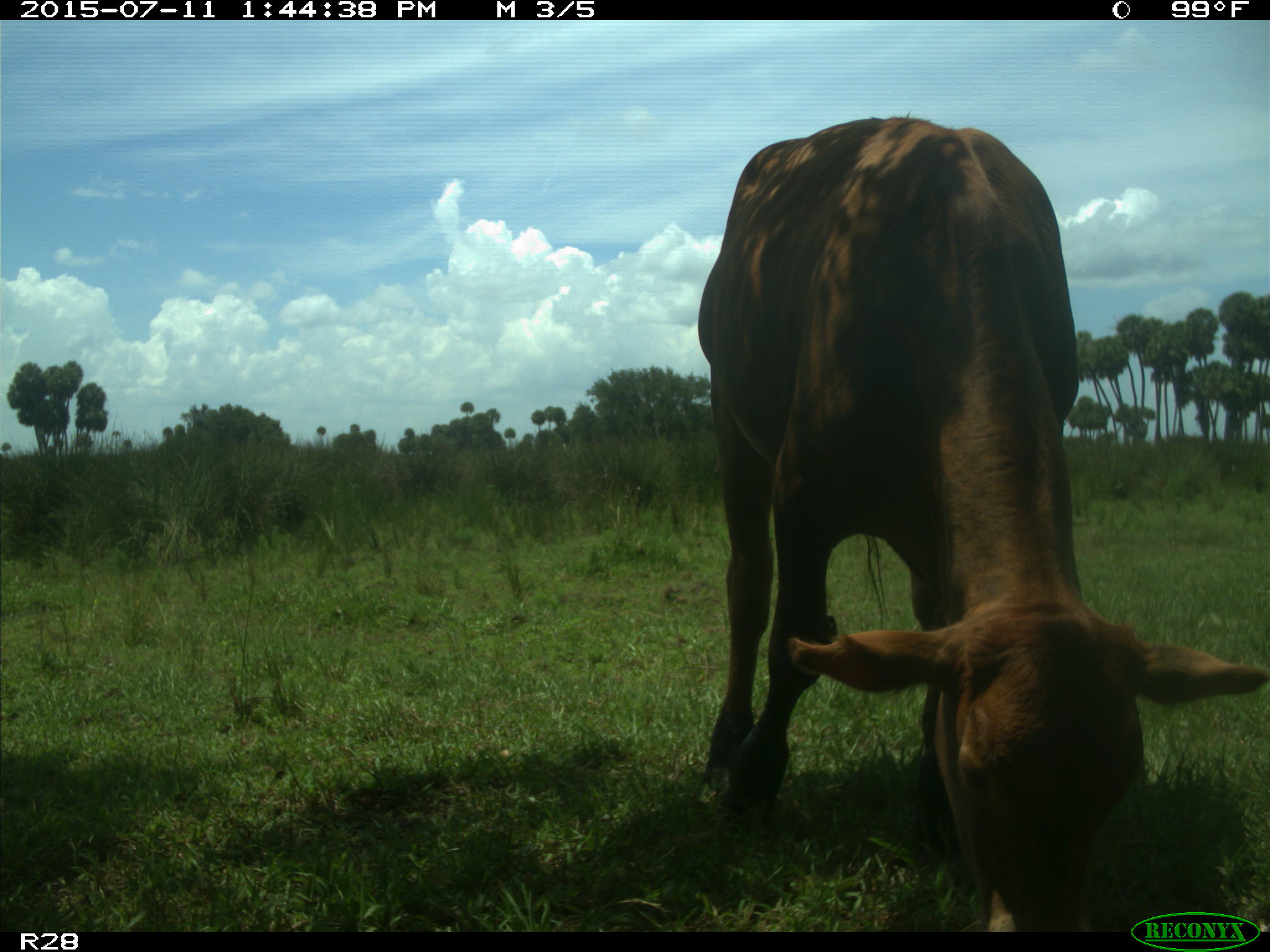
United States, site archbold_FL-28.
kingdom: Animalia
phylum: Chordata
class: Mammalia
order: Artiodactyla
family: Bovidae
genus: Bos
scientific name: Bos taurus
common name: domestic cow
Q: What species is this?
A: Bos taurus (domestic cow).